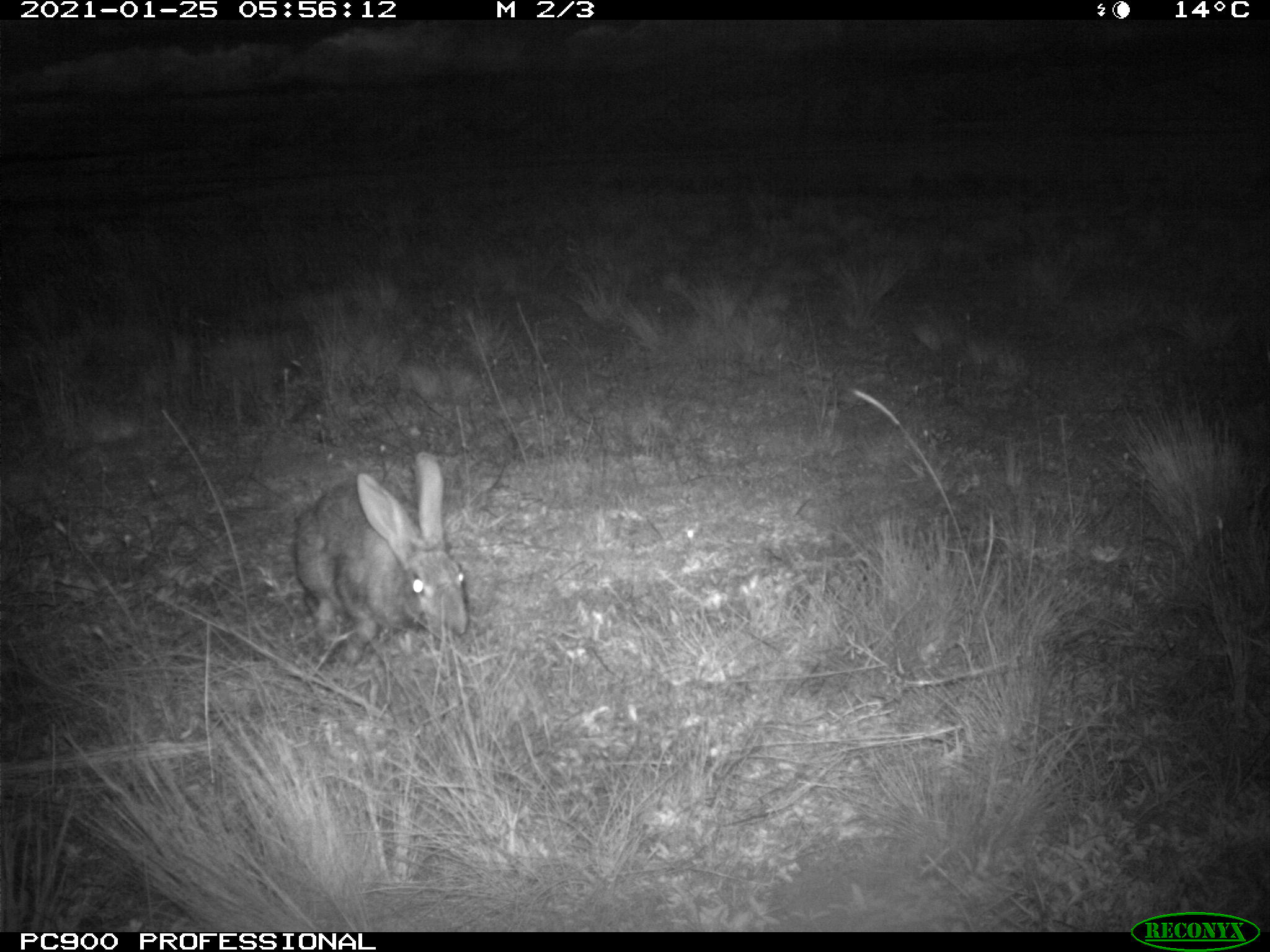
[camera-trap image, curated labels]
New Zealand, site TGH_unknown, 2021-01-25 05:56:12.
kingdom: Animalia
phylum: Chordata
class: Mammalia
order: Lagomorpha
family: Leporidae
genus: Oryctolagus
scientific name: Oryctolagus cuniculus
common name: european rabbit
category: rabbit